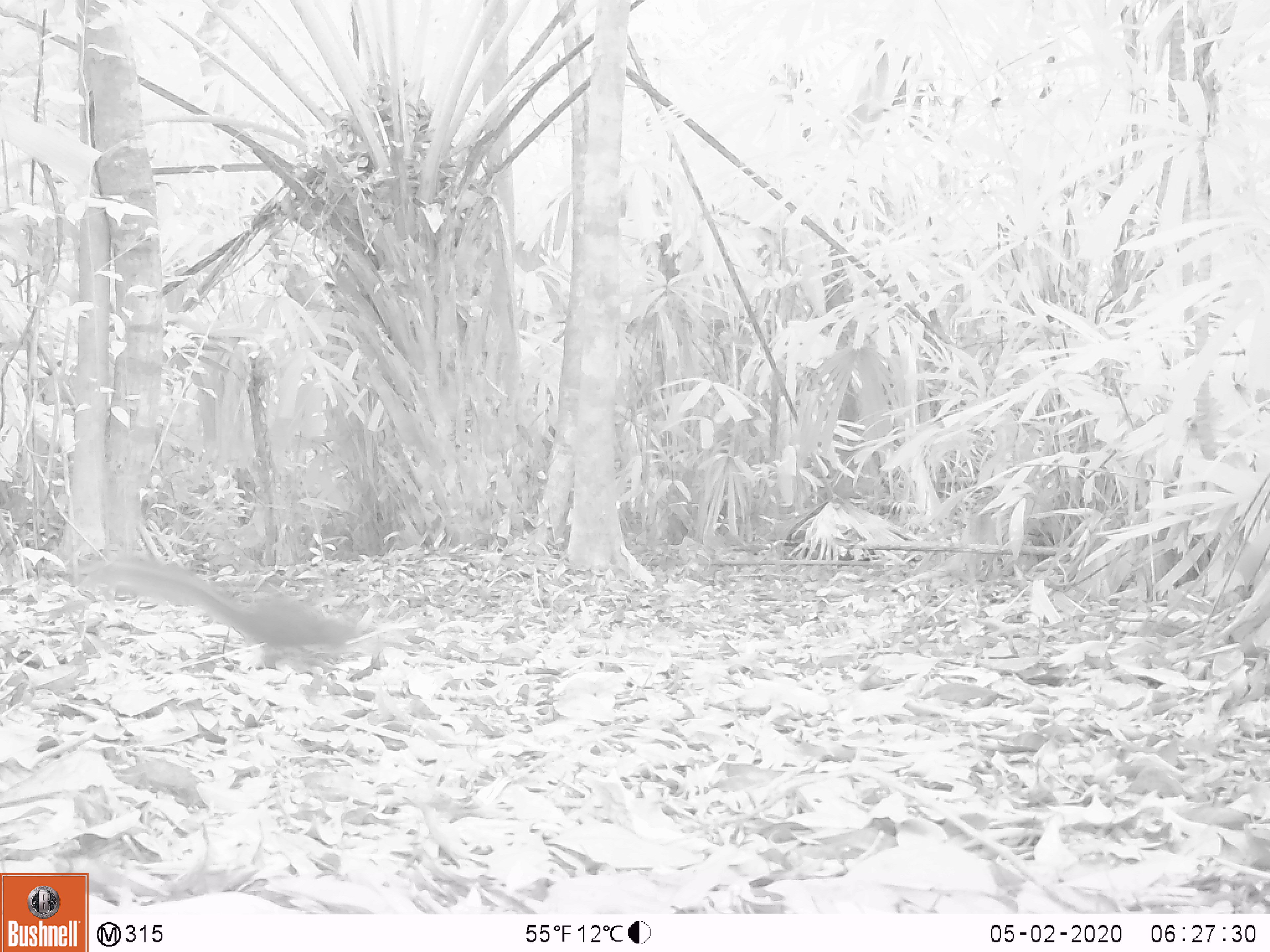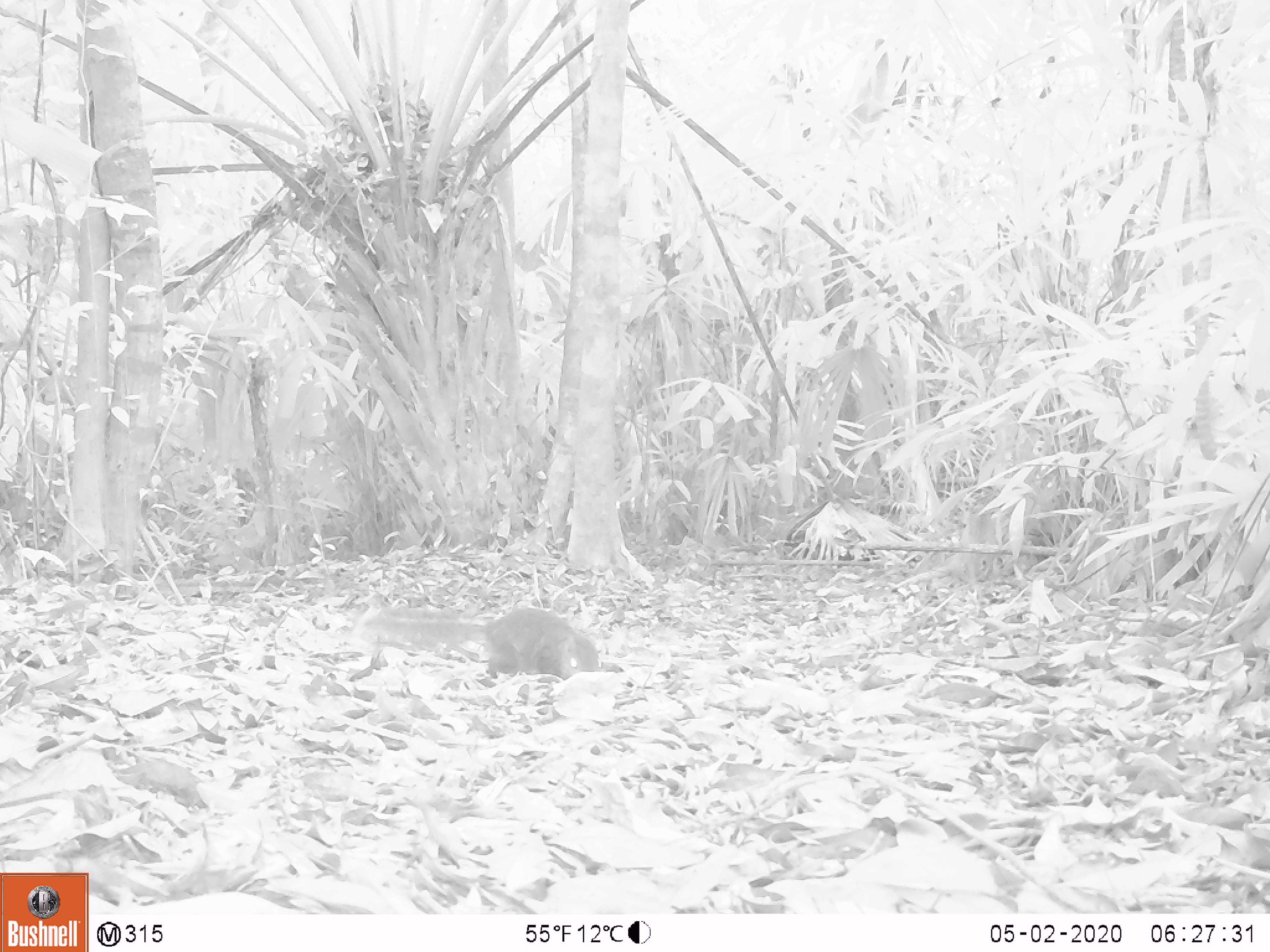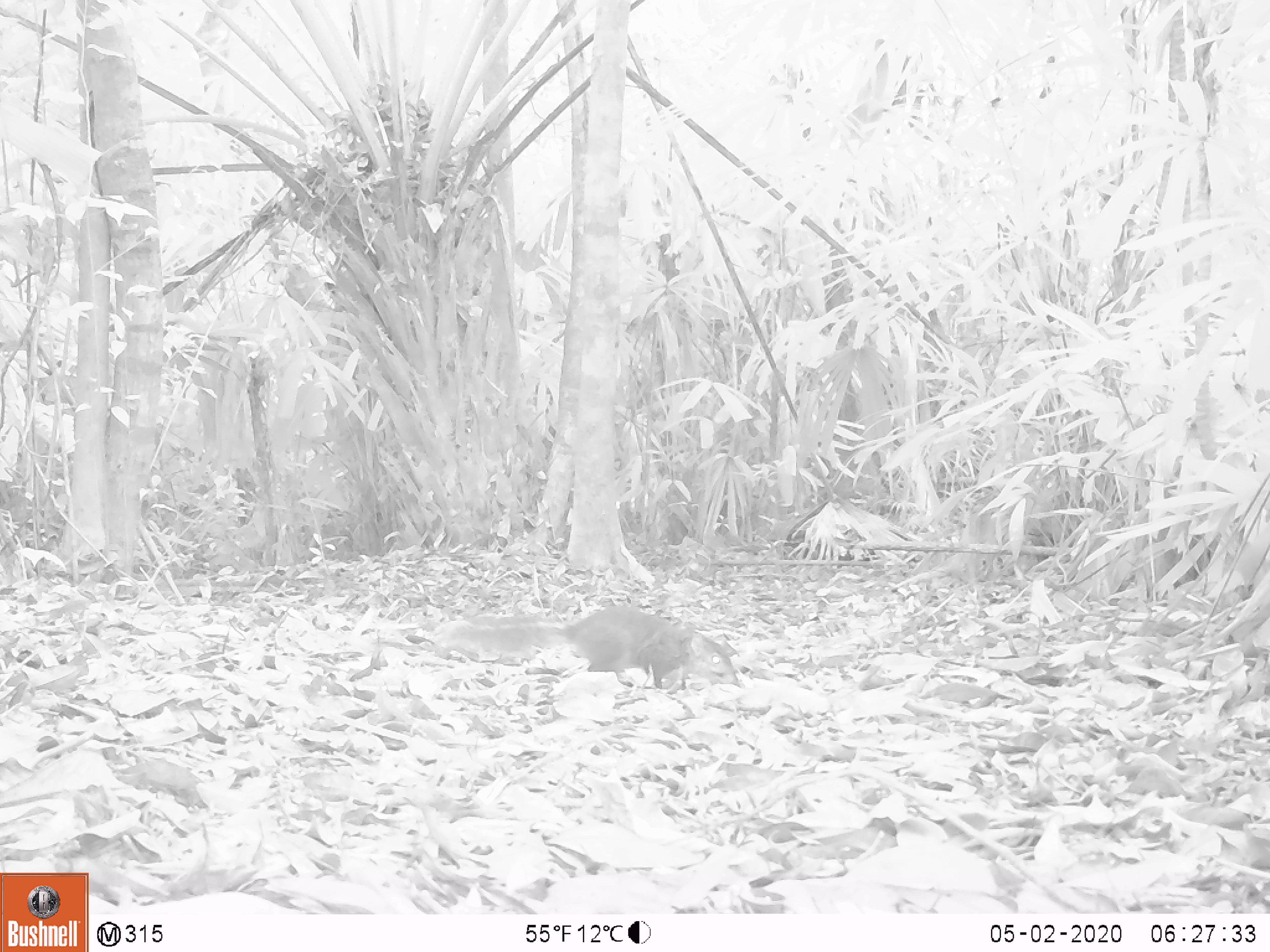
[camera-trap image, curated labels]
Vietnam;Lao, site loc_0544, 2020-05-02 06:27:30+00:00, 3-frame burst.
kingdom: Animalia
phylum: Chordata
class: Mammalia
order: Rodentia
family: Sciuridae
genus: Dremomys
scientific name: Dremomys rufigenis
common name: red-cheeked squirrel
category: red cheeked squirrel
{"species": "red cheeked squirrel (red-cheeked squirrel) (Dremomys rufigenis)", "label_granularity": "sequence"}